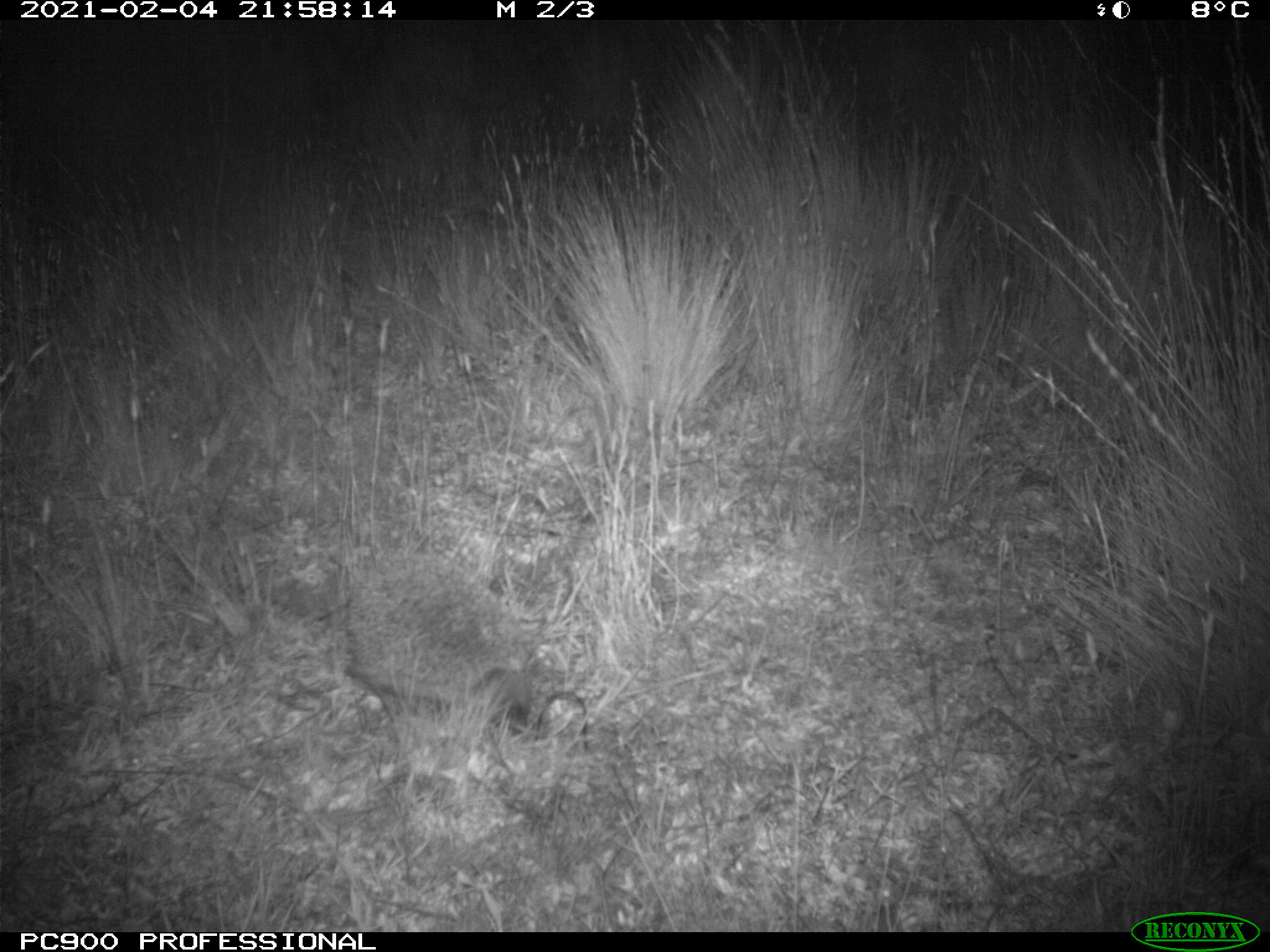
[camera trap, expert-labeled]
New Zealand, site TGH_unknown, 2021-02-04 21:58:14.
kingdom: Animalia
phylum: Chordata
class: Mammalia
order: Eulipotyphla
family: Erinaceidae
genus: Erinaceus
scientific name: Erinaceus europaeus europaeus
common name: european hedgehog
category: hedgehog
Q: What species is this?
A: Hedgehog (european hedgehog) (Erinaceus europaeus europaeus).